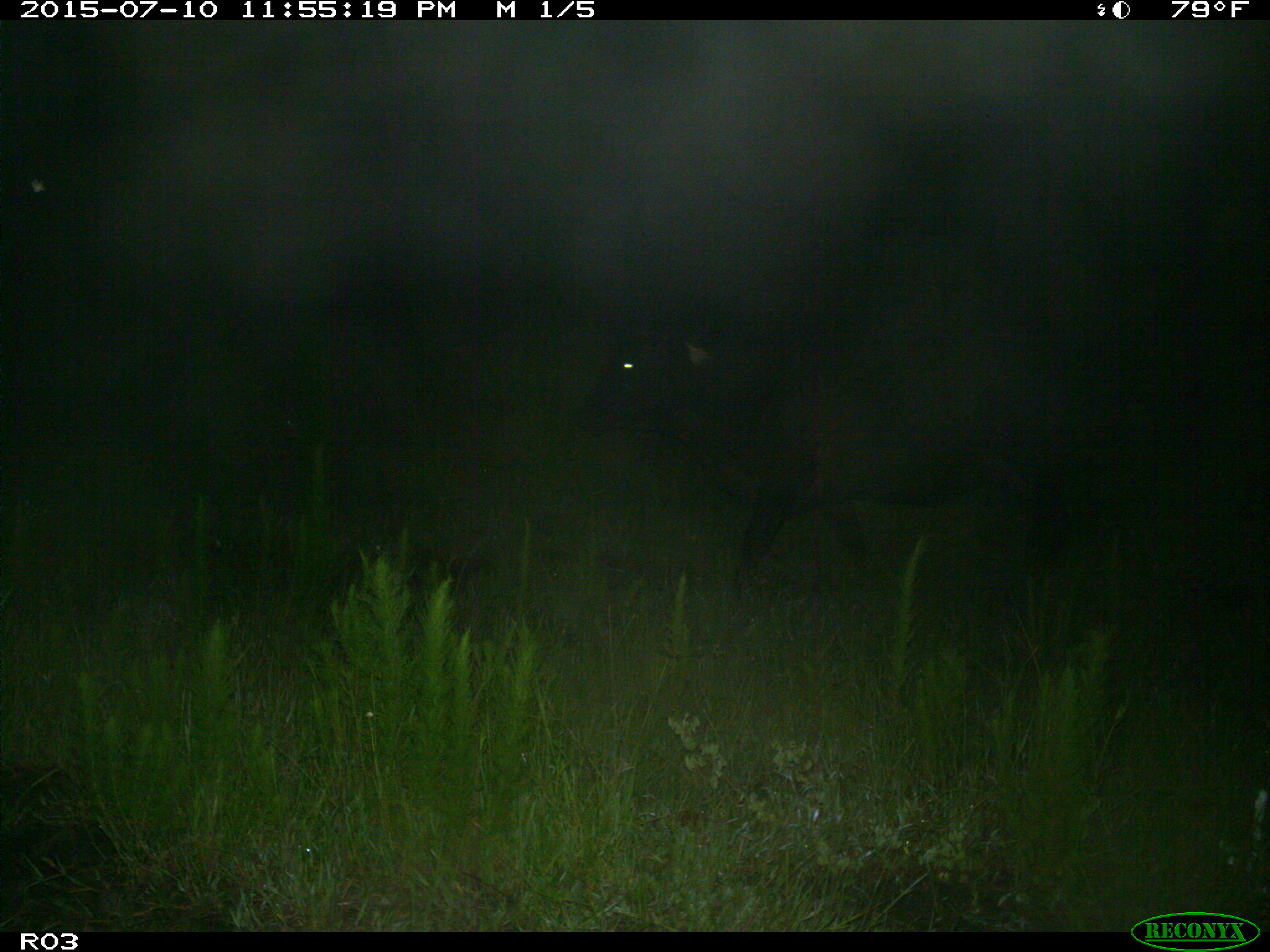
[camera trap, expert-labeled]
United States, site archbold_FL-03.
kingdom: Animalia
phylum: Chordata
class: Mammalia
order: Artiodactyla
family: Bovidae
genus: Bos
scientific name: Bos taurus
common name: domestic cow